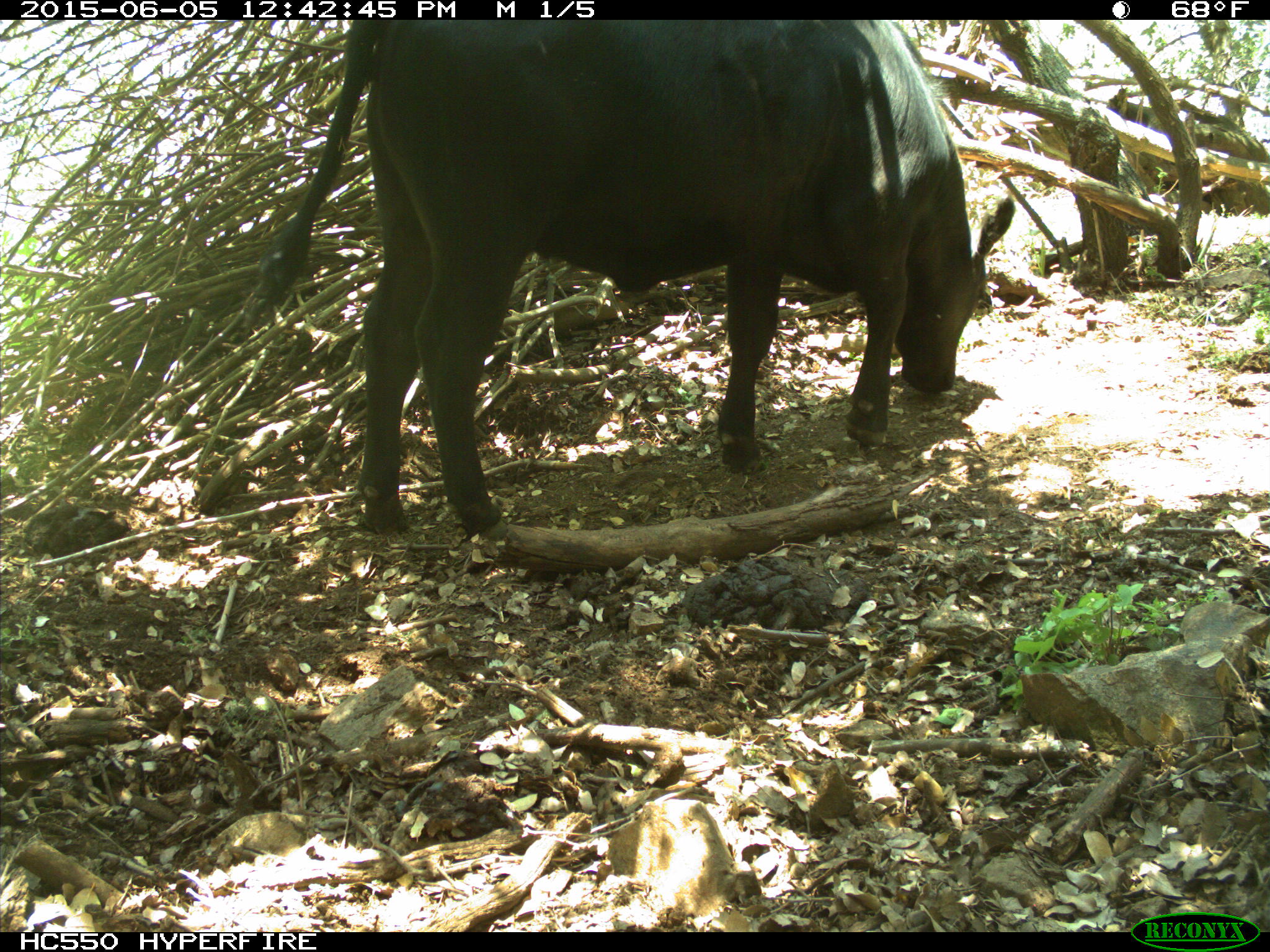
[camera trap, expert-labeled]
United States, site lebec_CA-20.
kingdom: Animalia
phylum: Chordata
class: Mammalia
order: Artiodactyla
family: Bovidae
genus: Bos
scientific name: Bos taurus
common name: domestic cow